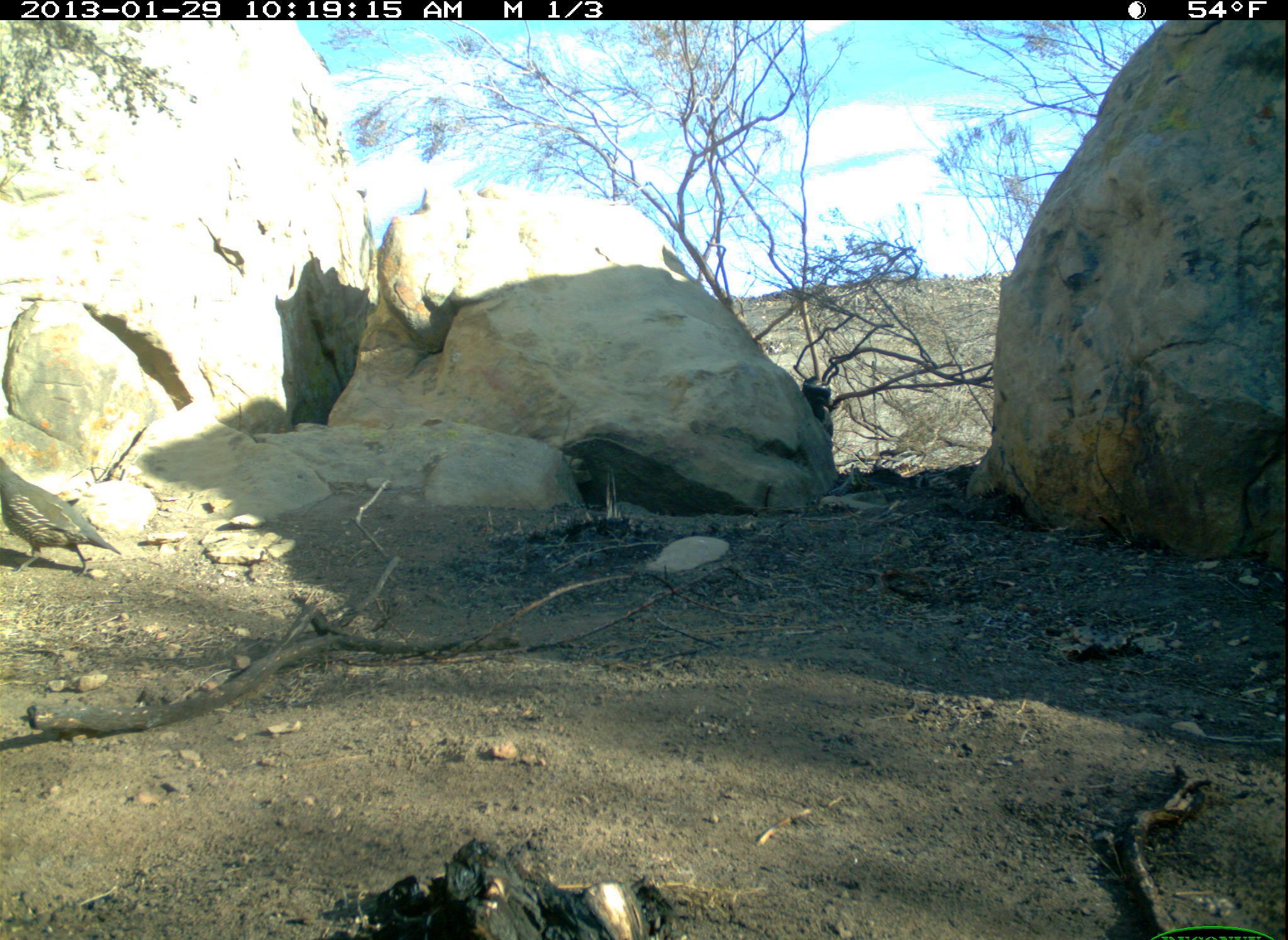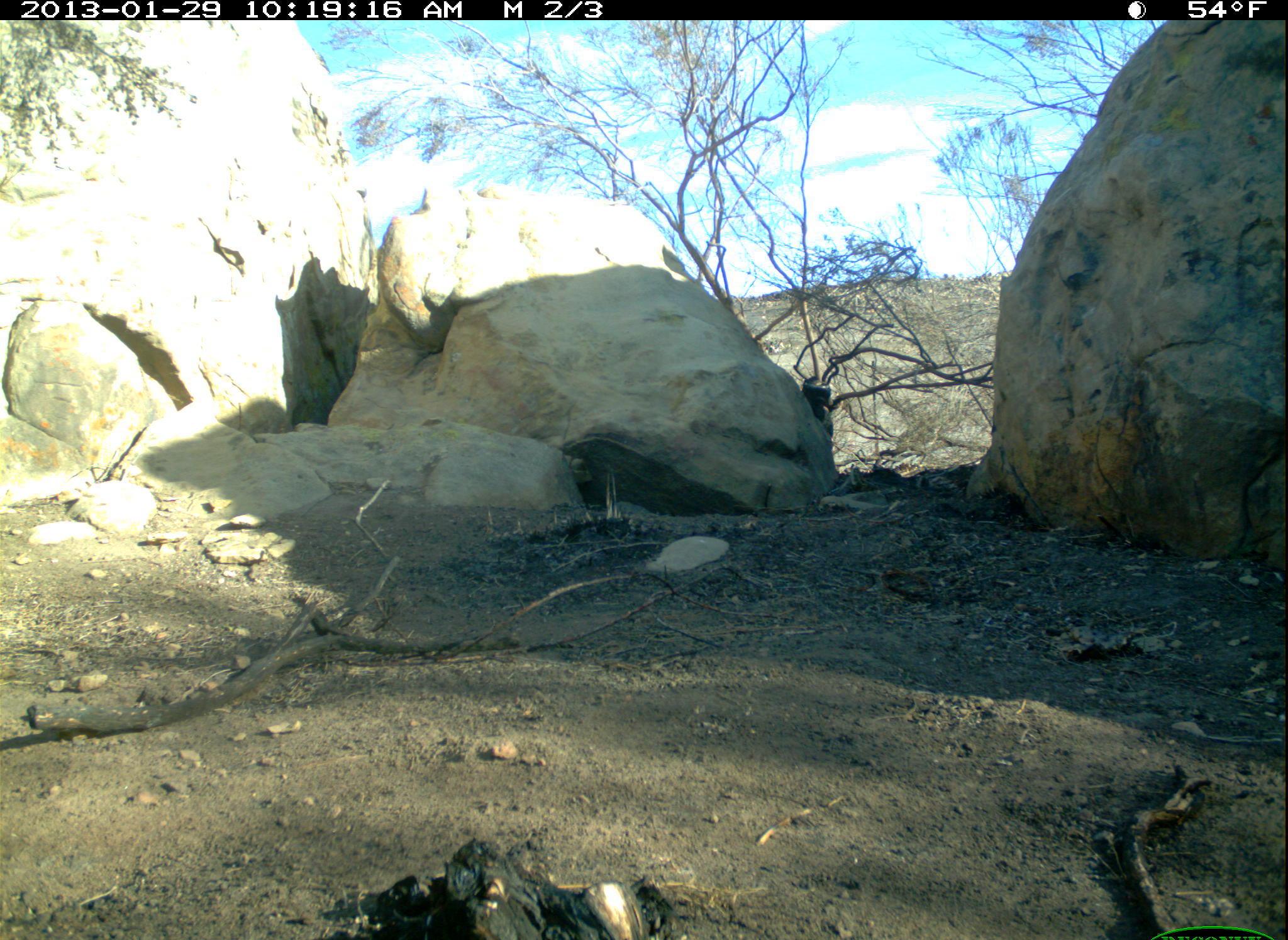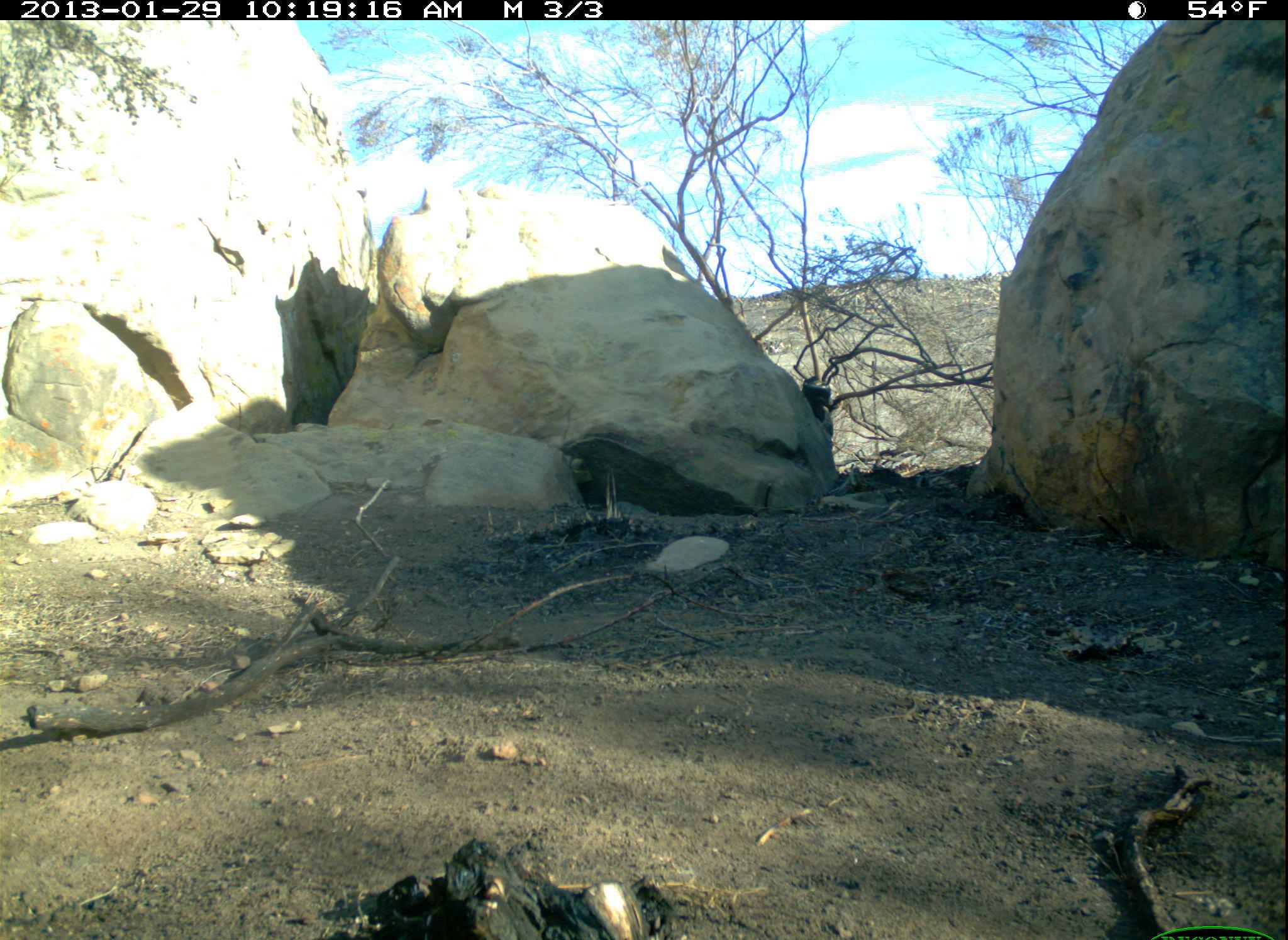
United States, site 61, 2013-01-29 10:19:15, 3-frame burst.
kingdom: Animalia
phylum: Chordata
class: Aves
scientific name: Aves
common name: bird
Bird (Aves).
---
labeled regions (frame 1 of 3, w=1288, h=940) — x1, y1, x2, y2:
bird: 3, 461, 138, 596